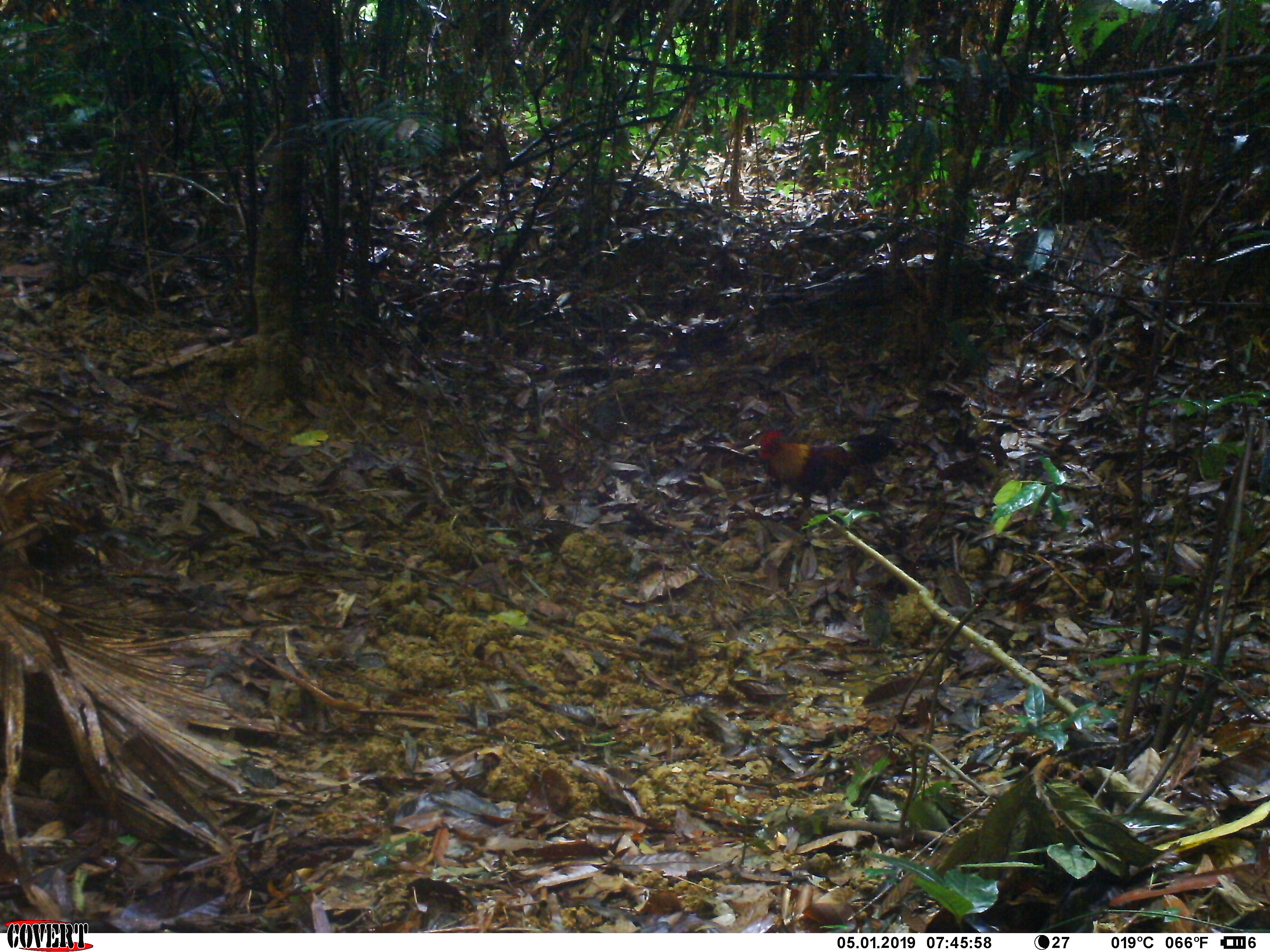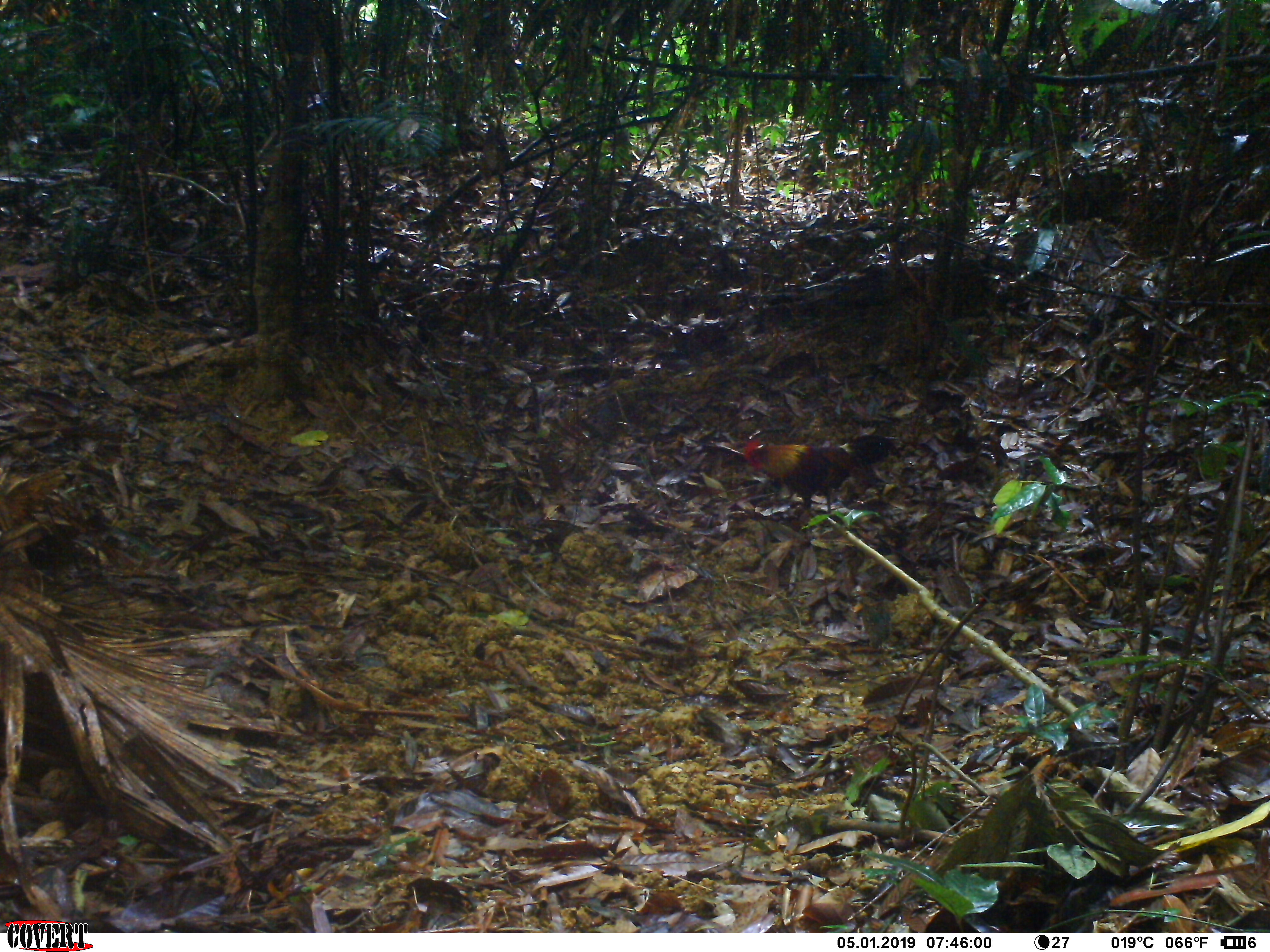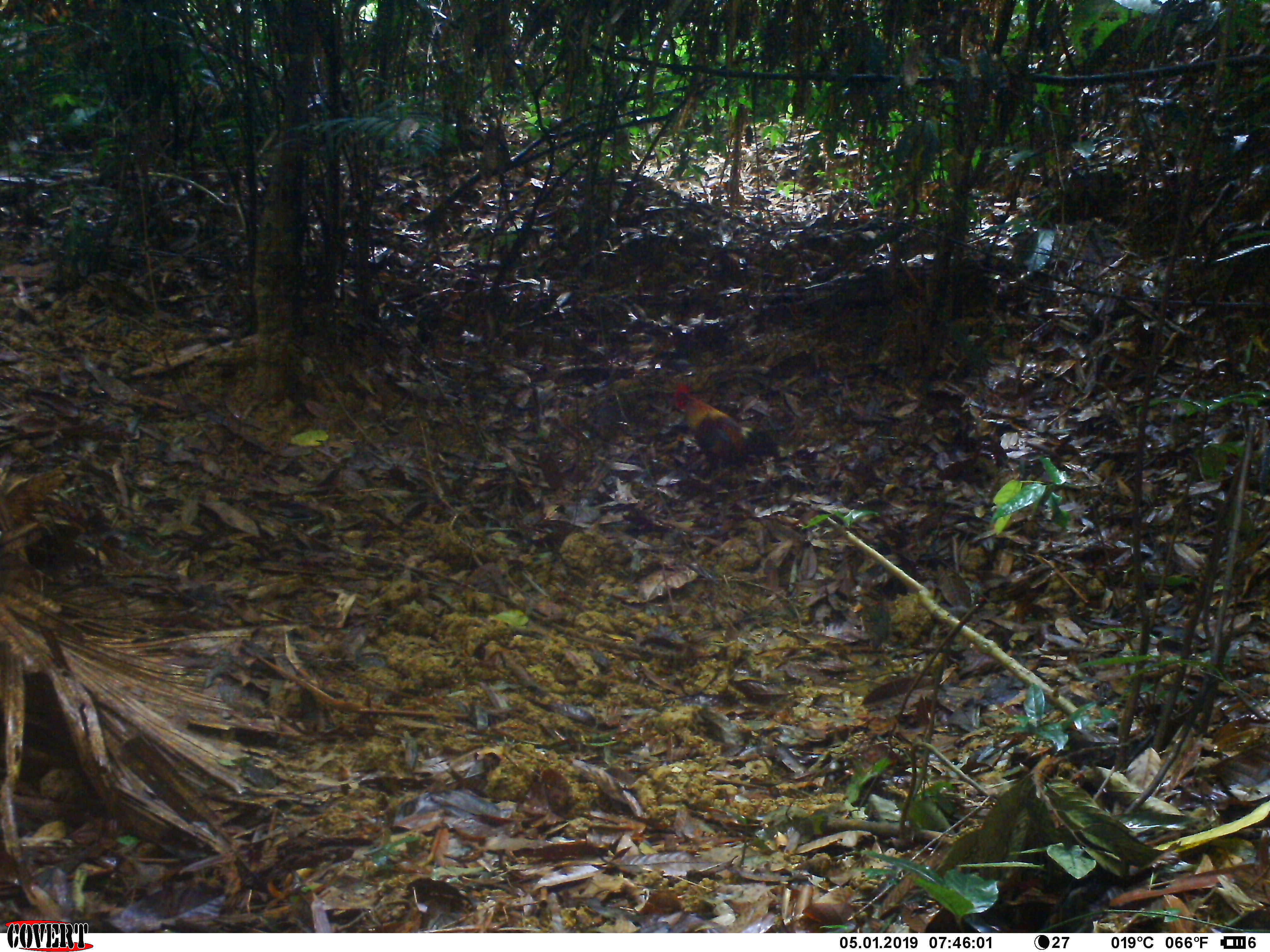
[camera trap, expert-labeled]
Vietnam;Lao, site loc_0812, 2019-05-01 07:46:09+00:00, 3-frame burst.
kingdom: Animalia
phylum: Chordata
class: Aves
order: Galliformes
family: Phasianidae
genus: Gallus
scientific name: Gallus gallus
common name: red junglefowl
Red junglefowl (Gallus gallus). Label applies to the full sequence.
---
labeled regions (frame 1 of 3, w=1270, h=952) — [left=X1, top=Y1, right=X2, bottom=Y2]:
red junglefowl: [left=757, top=430, right=898, bottom=515]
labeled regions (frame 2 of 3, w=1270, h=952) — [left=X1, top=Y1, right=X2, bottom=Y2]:
red junglefowl: [left=743, top=434, right=904, bottom=517]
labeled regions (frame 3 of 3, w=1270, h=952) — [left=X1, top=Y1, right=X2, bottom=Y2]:
red junglefowl: [left=669, top=383, right=779, bottom=477]